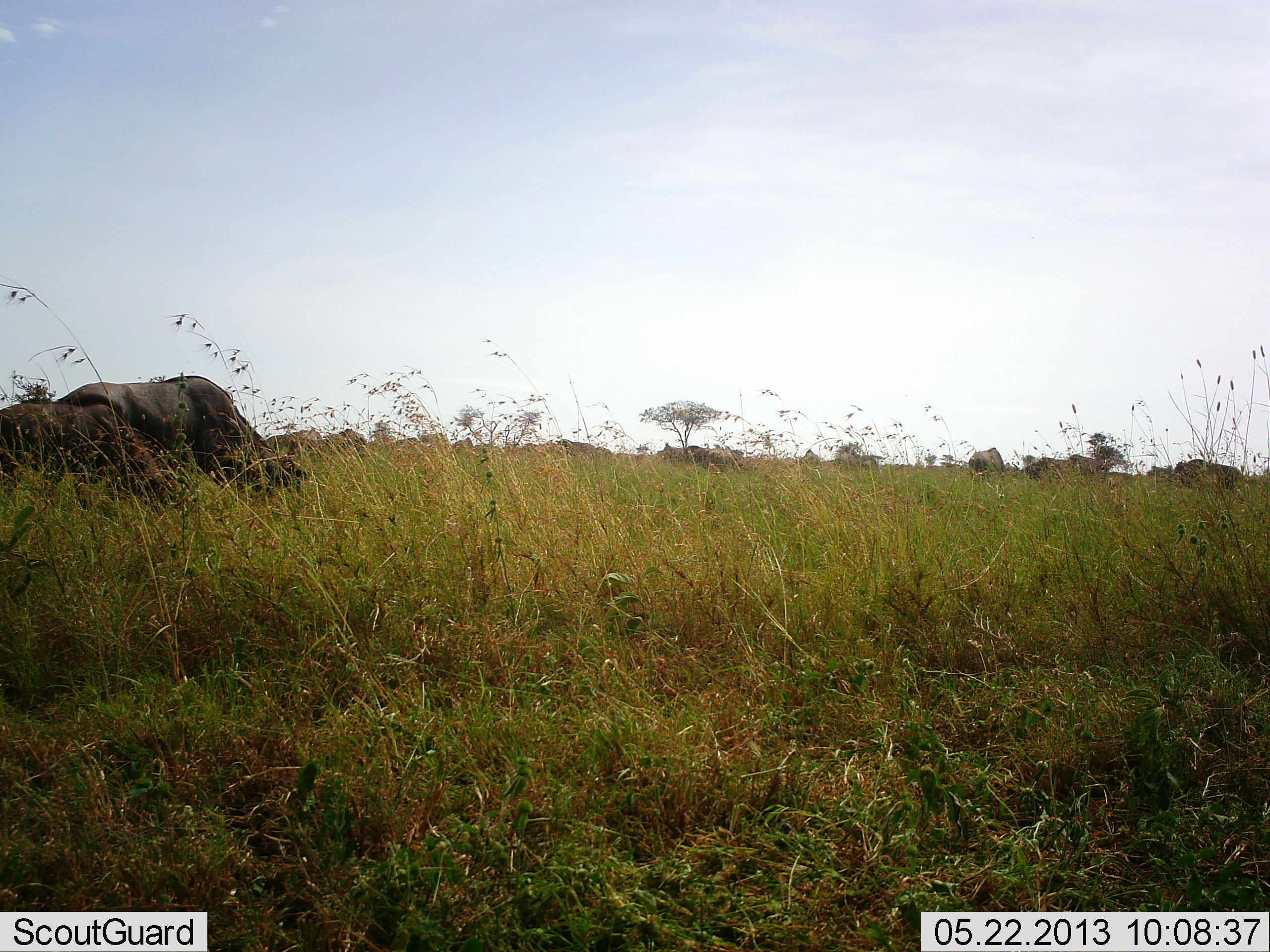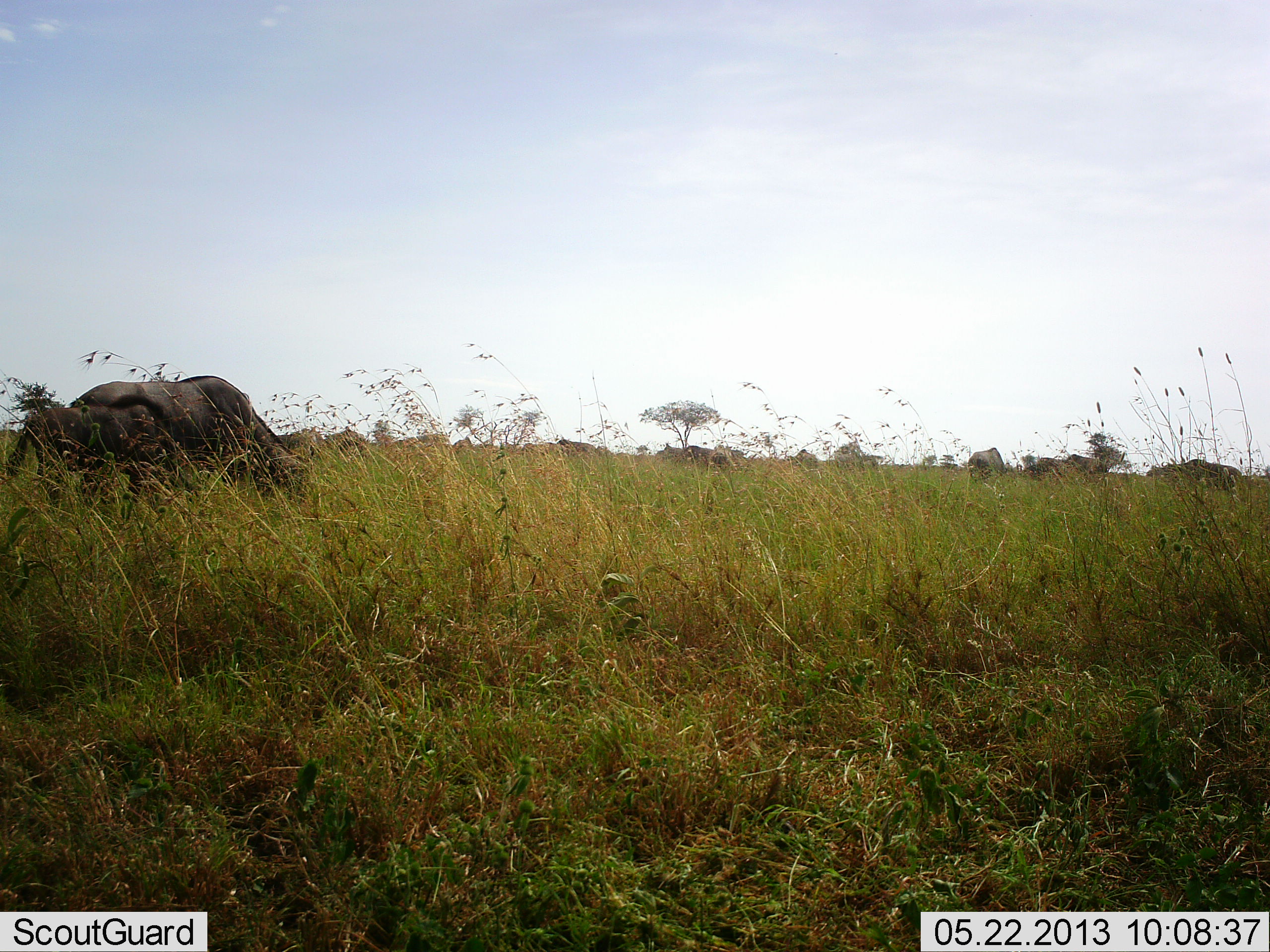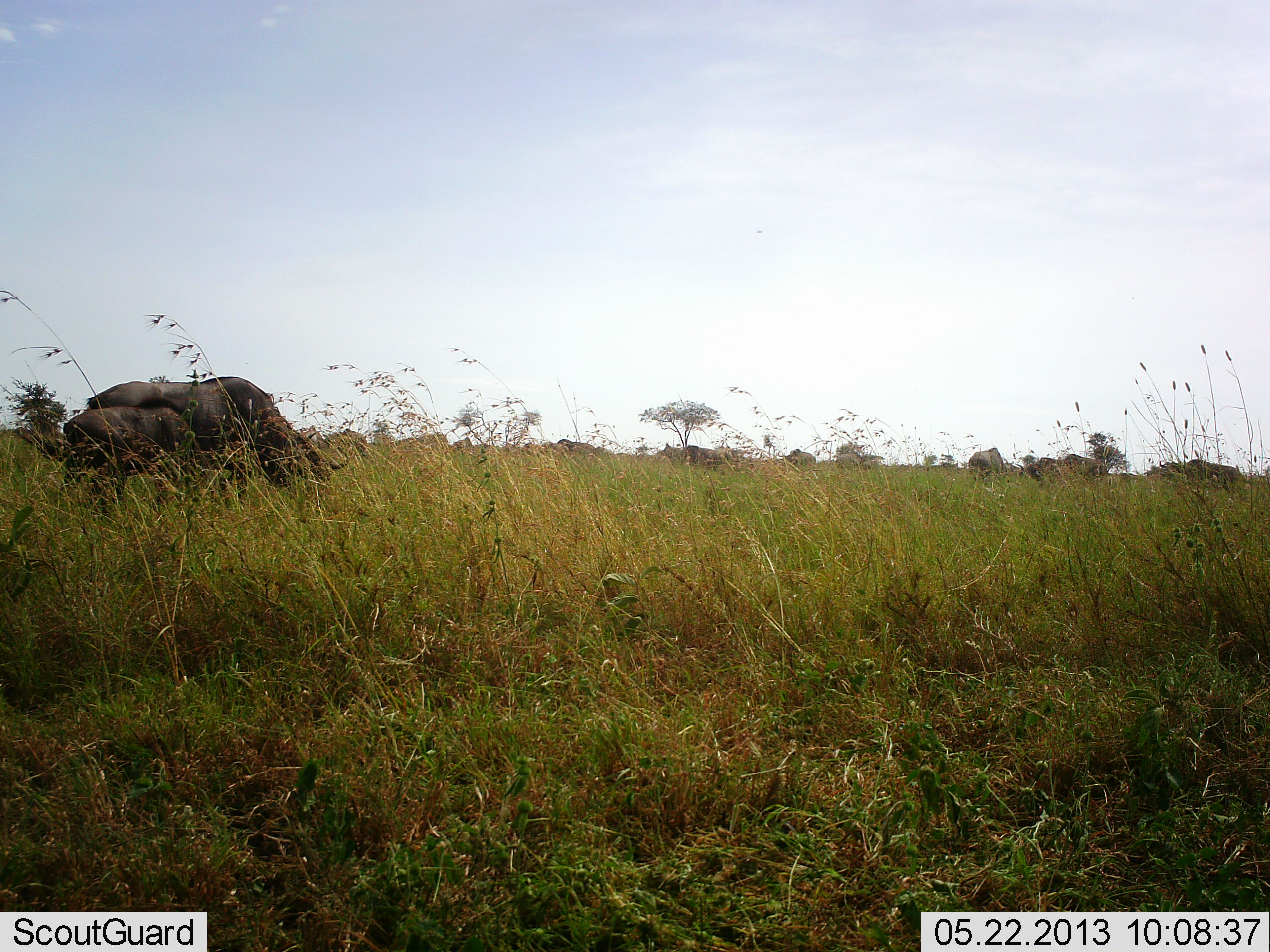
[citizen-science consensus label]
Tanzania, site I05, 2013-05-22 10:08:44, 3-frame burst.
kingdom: Animalia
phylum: Chordata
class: Mammalia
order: Artiodactyla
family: Bovidae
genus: Connochaetes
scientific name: Connochaetes taurinus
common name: blue wildebeest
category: wildebeest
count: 2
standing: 23%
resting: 0%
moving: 46%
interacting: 0%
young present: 85%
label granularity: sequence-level